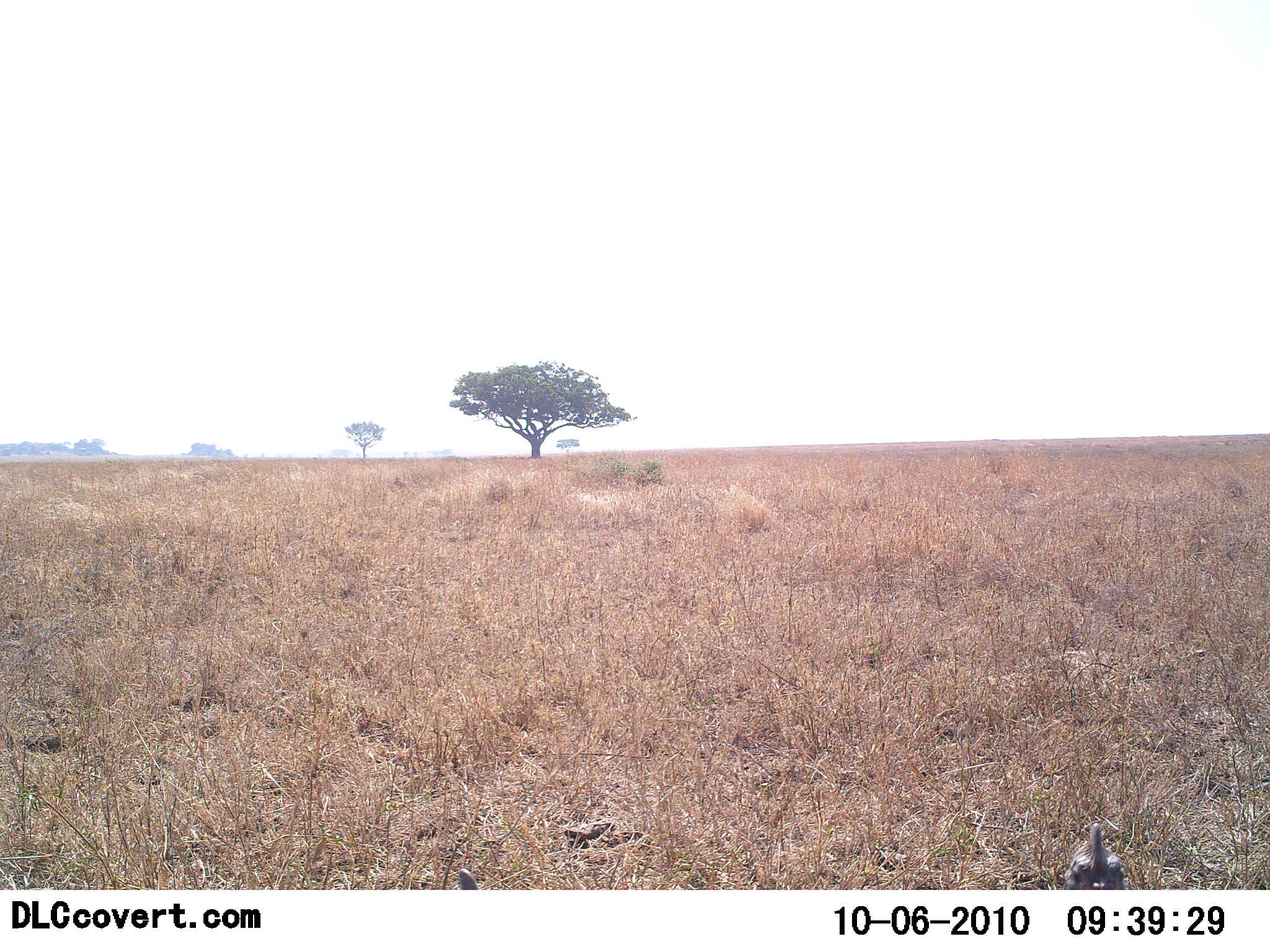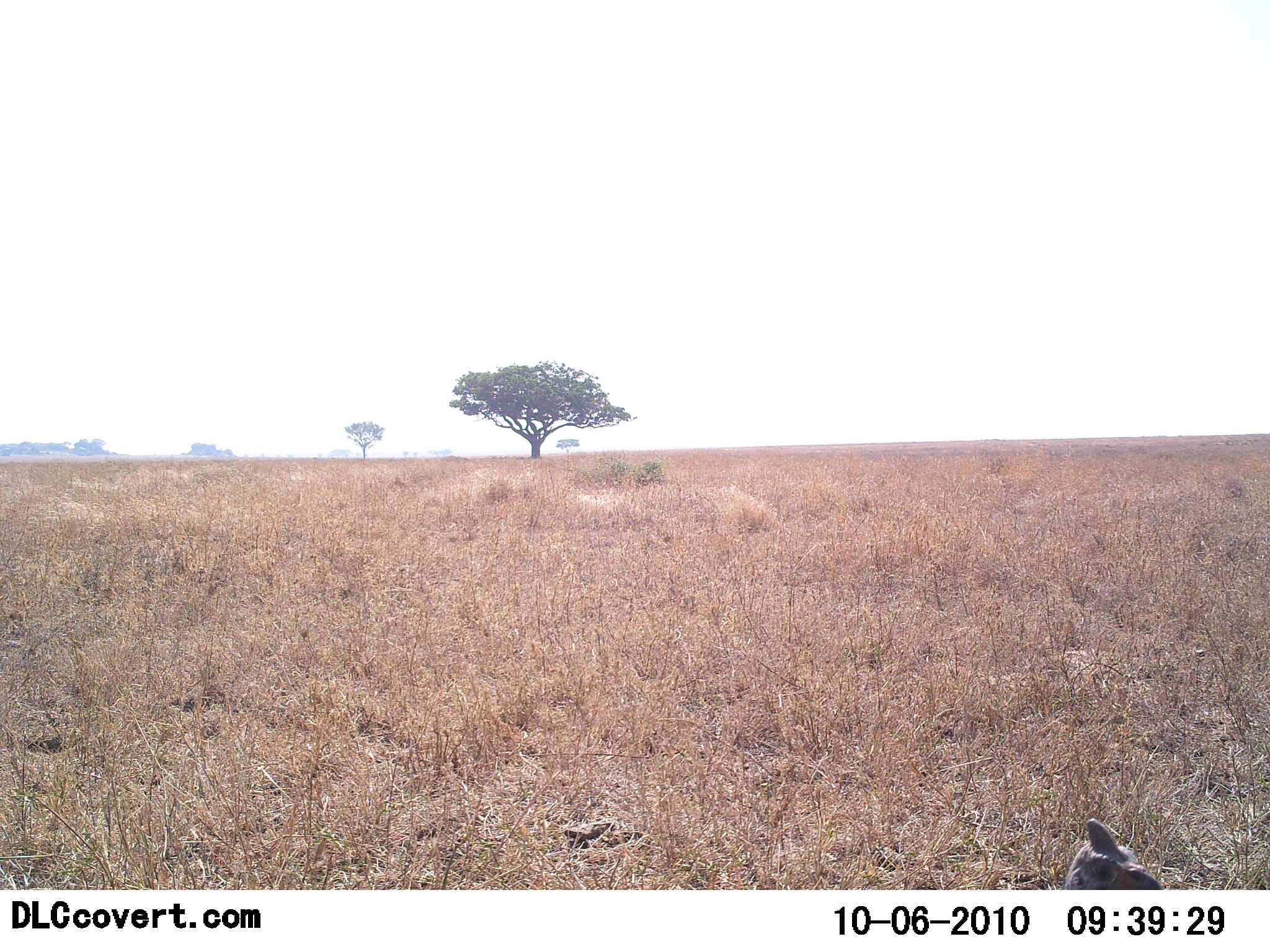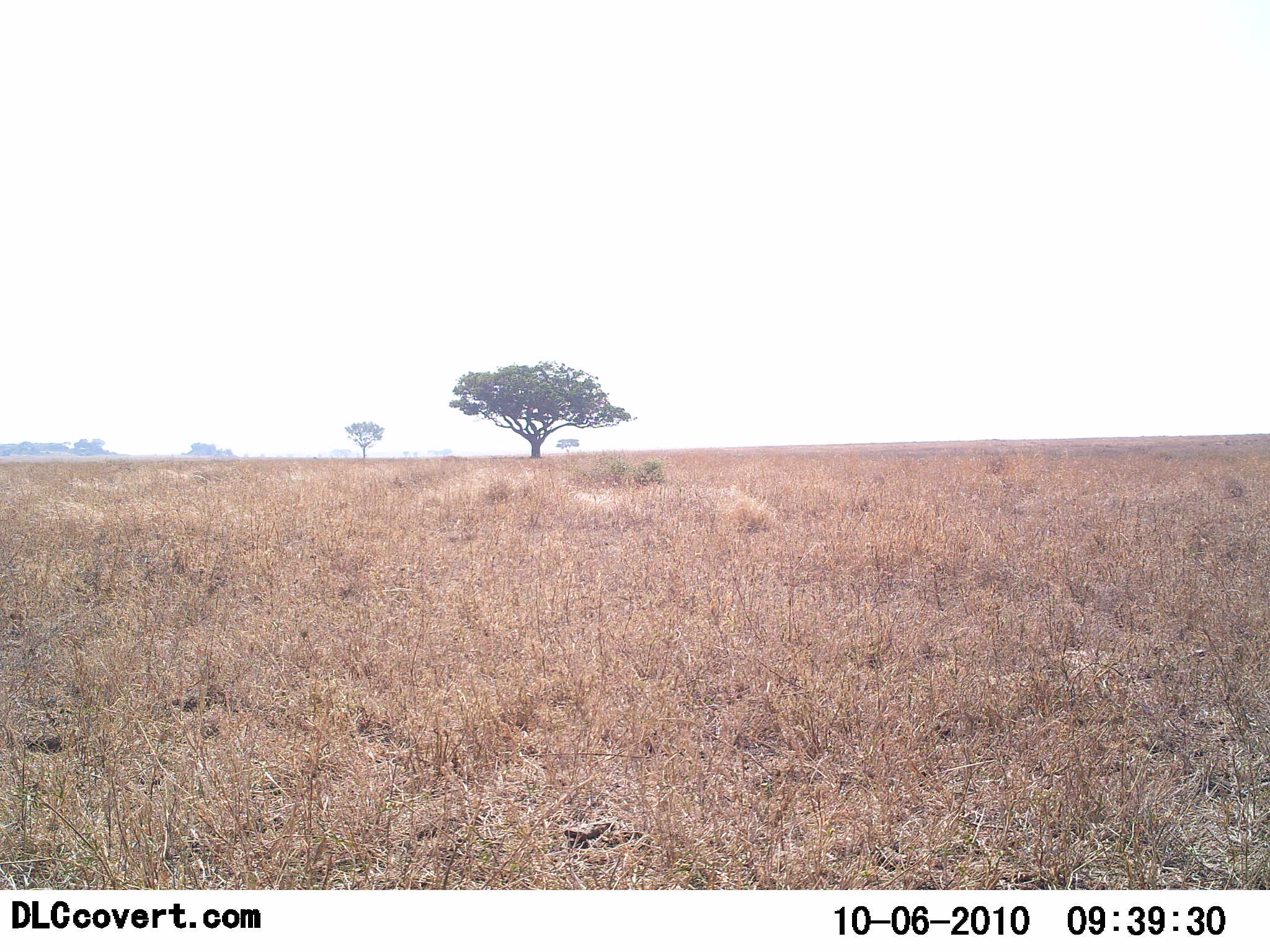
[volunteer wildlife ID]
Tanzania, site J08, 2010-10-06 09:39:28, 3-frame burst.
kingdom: Animalia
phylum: Chordata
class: Aves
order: Galliformes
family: Numididae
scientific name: Numididae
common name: guinea fowl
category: guineafowl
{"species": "guineafowl (guinea fowl) (Numididae)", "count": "1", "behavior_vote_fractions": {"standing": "85%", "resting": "0%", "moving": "15%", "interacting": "0%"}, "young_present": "0%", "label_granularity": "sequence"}